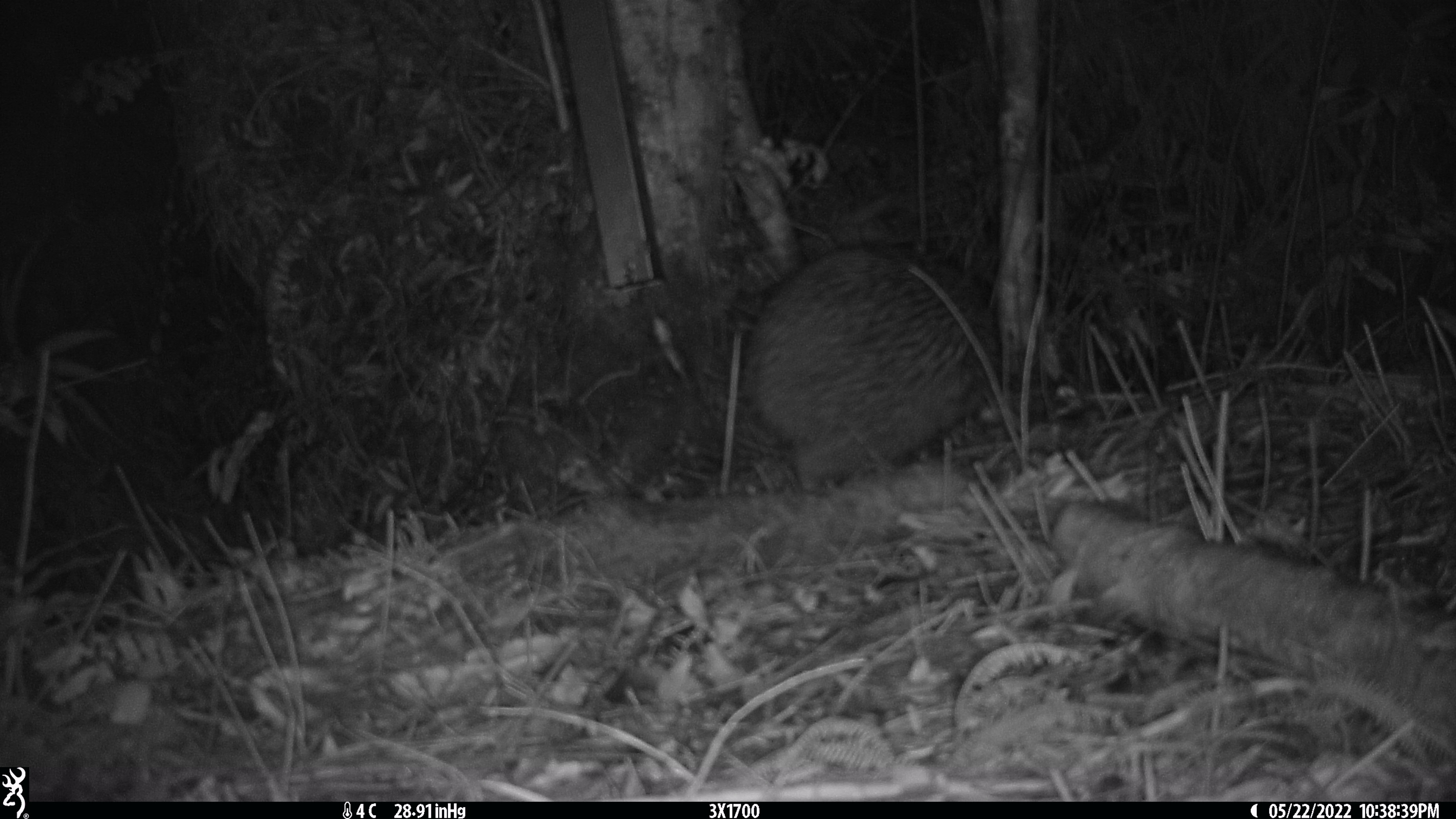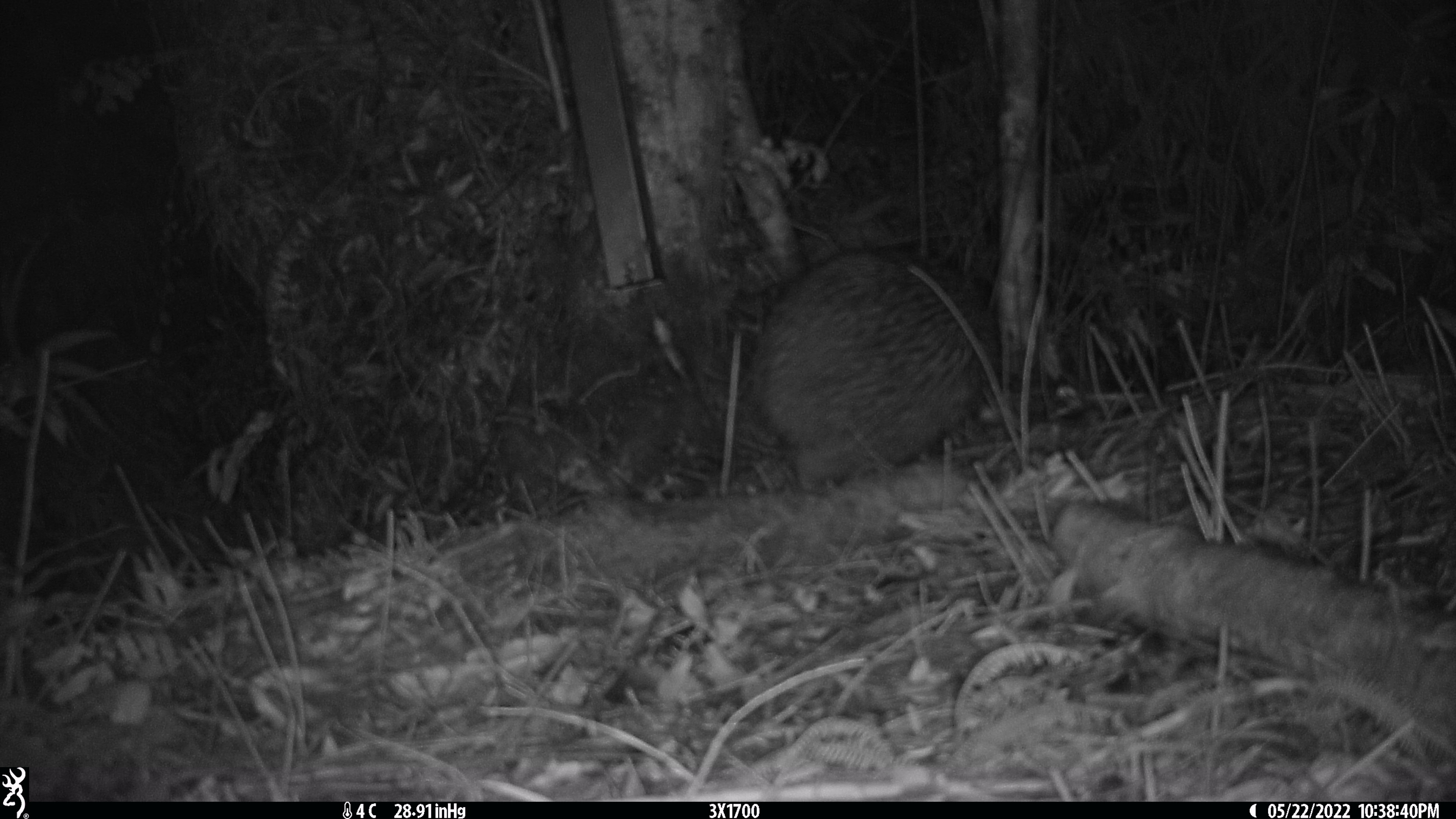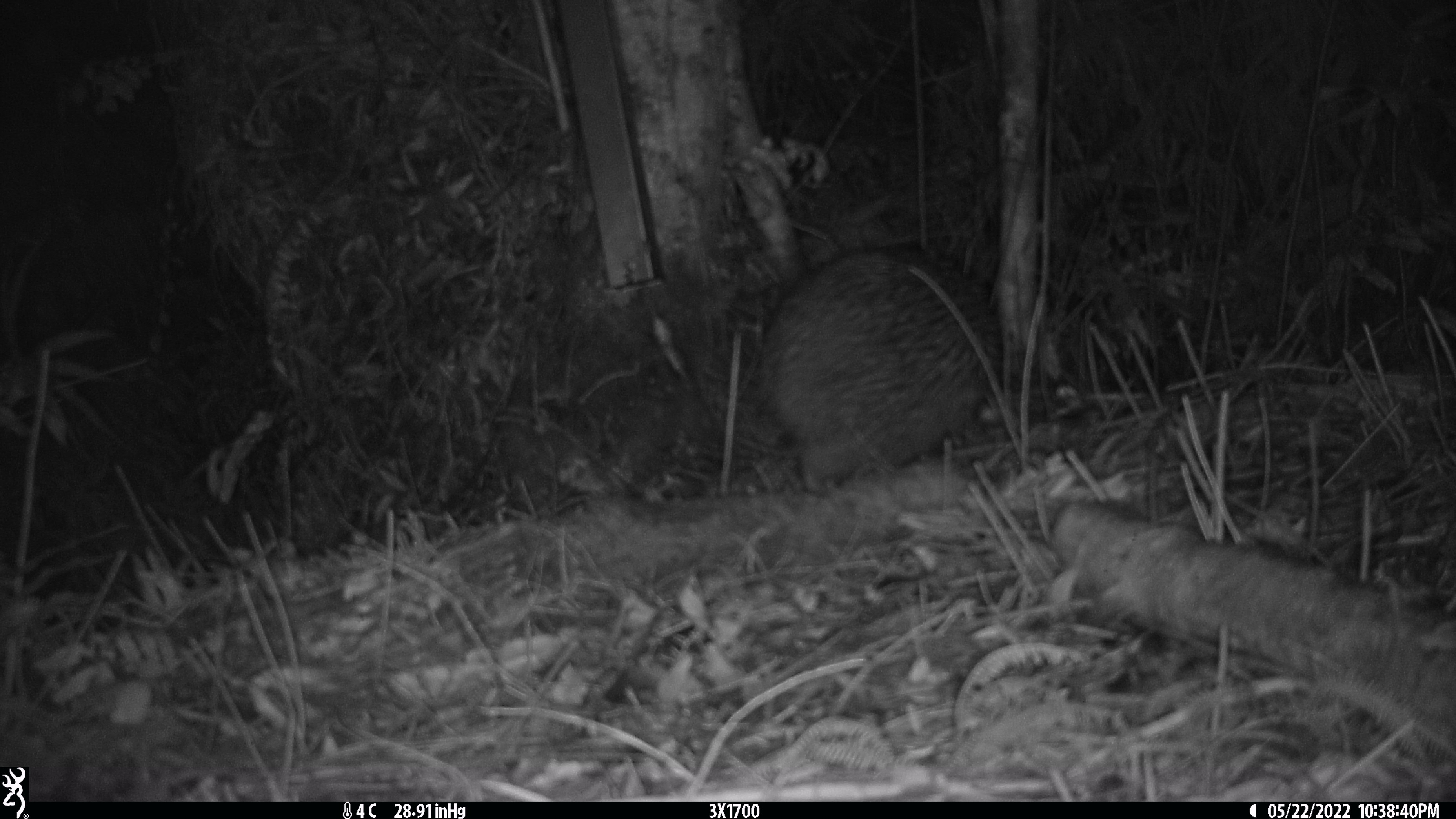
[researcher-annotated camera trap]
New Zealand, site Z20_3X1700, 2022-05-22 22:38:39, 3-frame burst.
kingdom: Animalia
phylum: Chordata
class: Aves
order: Apterygiformes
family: Apterygidae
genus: Apteryx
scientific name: Apteryx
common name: kiwi